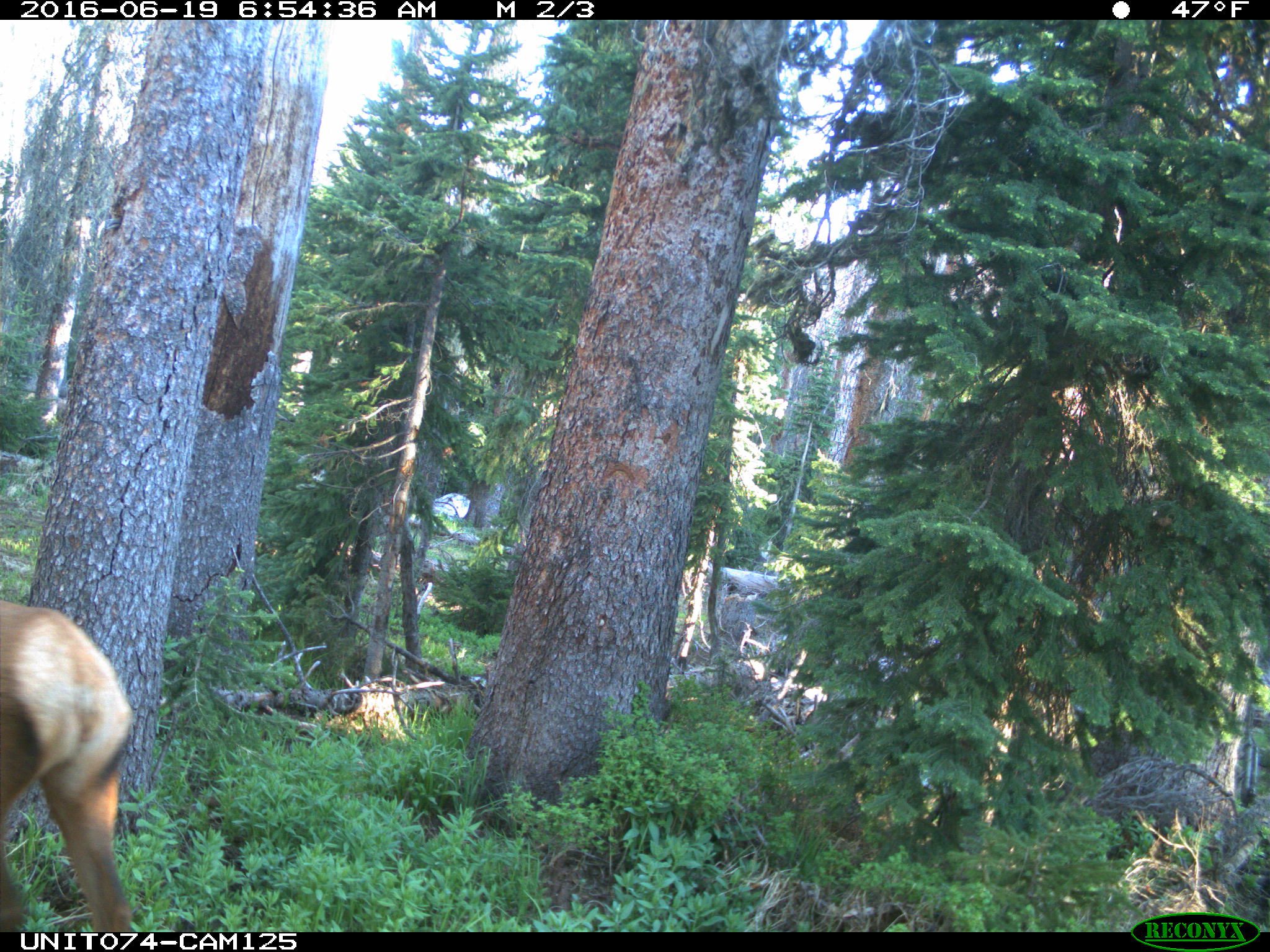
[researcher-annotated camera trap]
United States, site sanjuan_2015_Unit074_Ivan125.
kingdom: Animalia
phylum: Chordata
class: Mammalia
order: Artiodactyla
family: Cervidae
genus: Cervus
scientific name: Cervus elaphus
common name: red deer